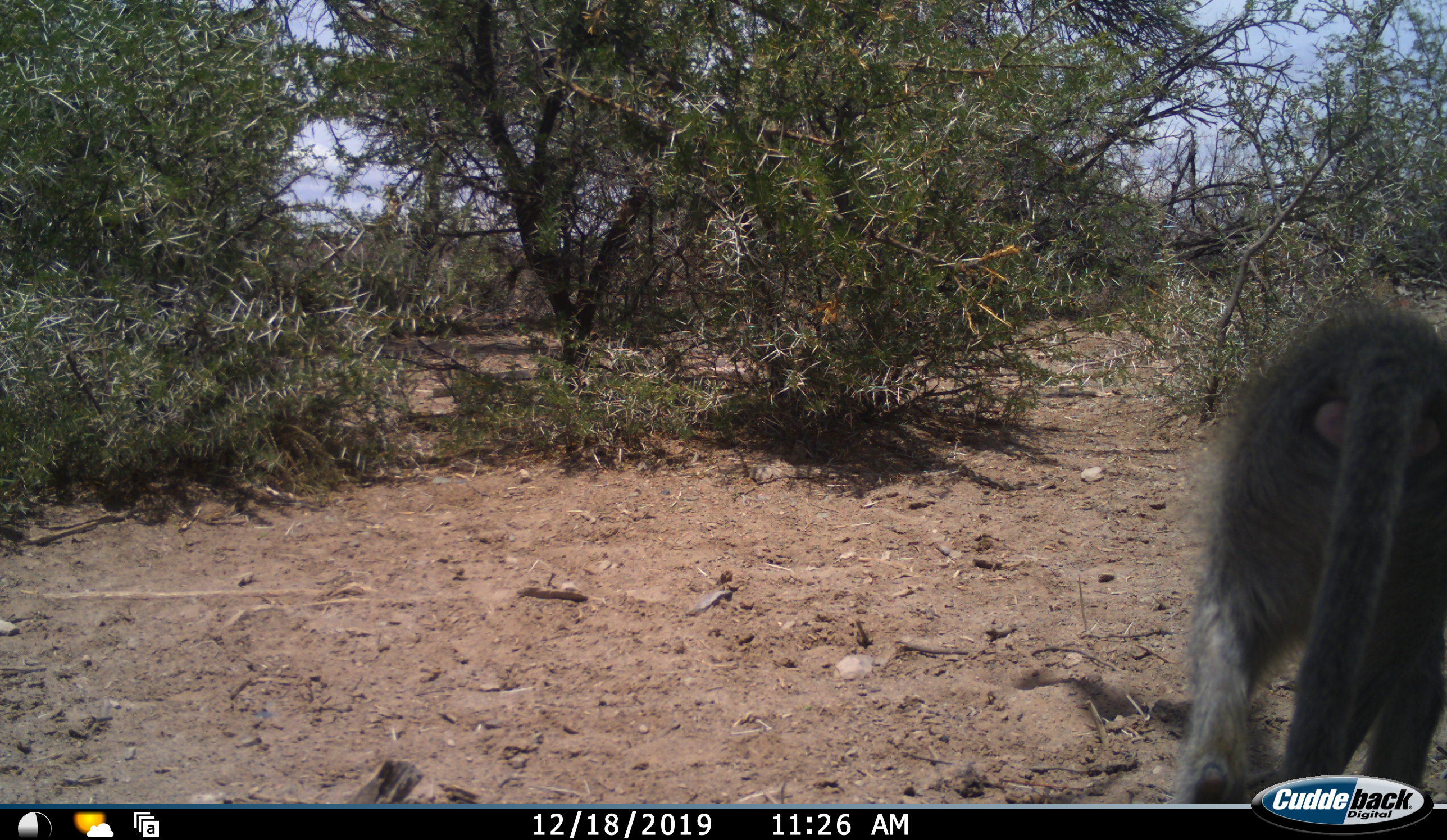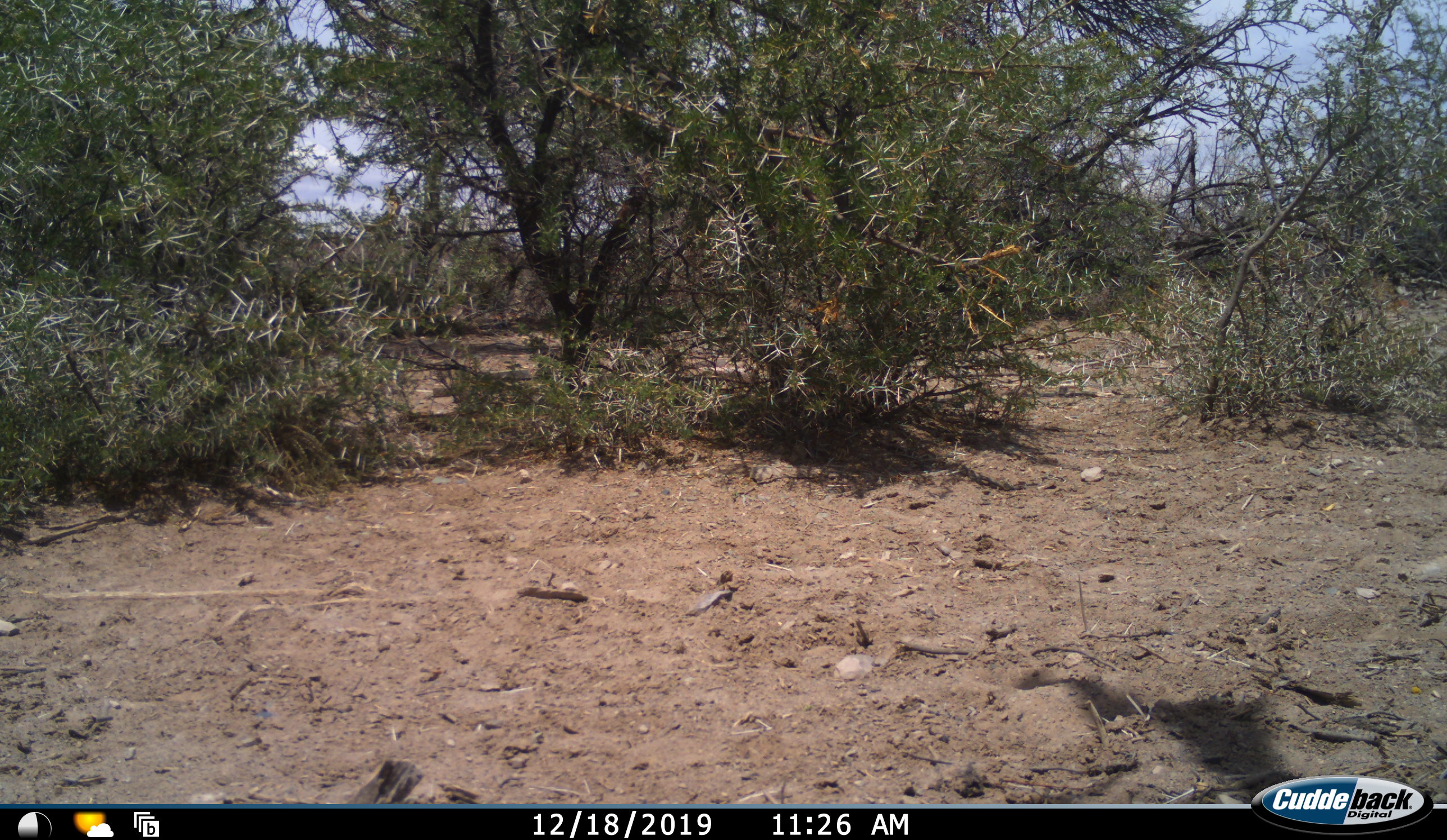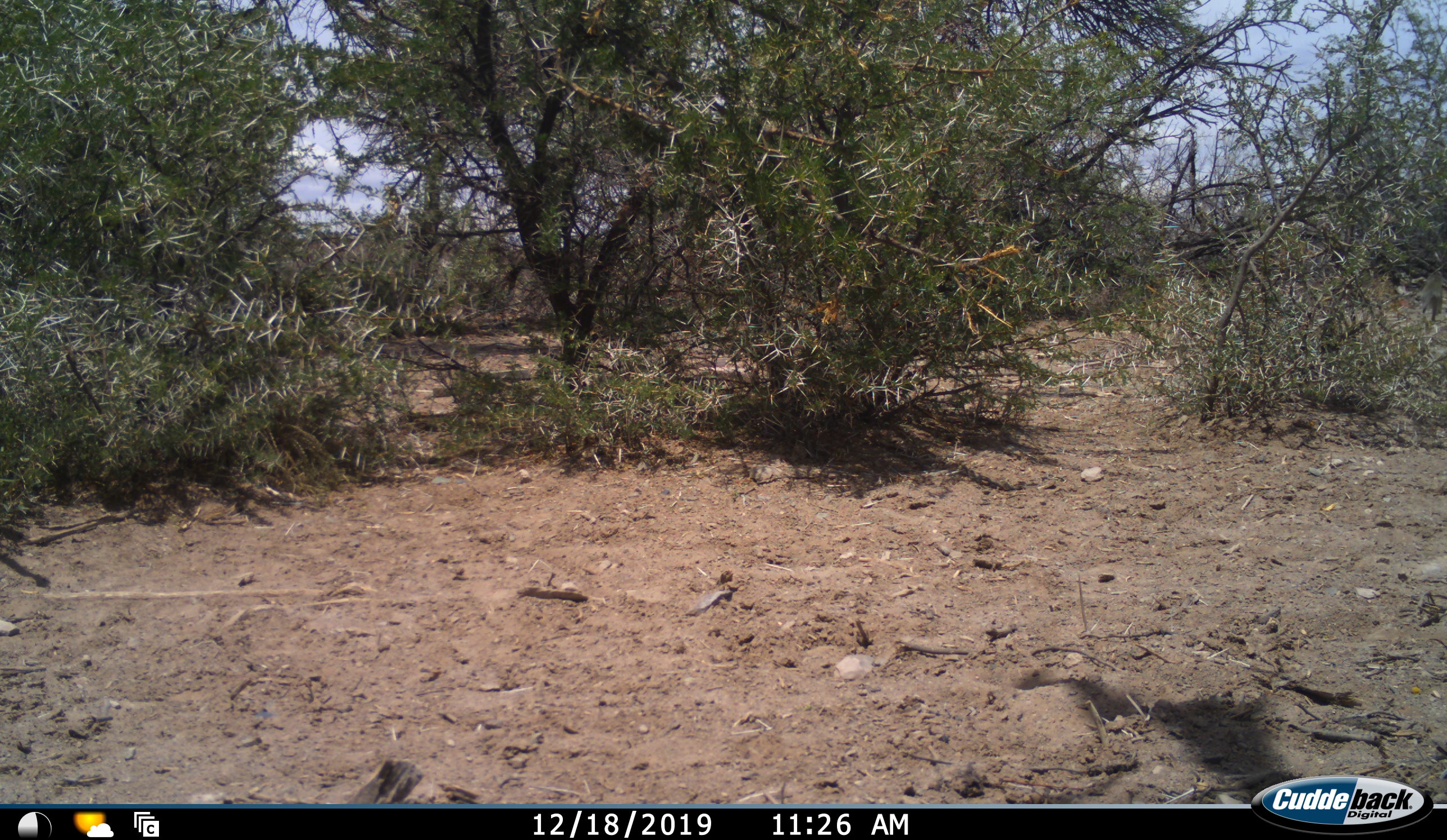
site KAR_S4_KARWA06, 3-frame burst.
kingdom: Animalia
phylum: Chordata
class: Mammalia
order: Primates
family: Cercopithecidae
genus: Papio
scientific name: Papio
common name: baboon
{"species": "baboon (Papio)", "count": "1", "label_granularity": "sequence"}